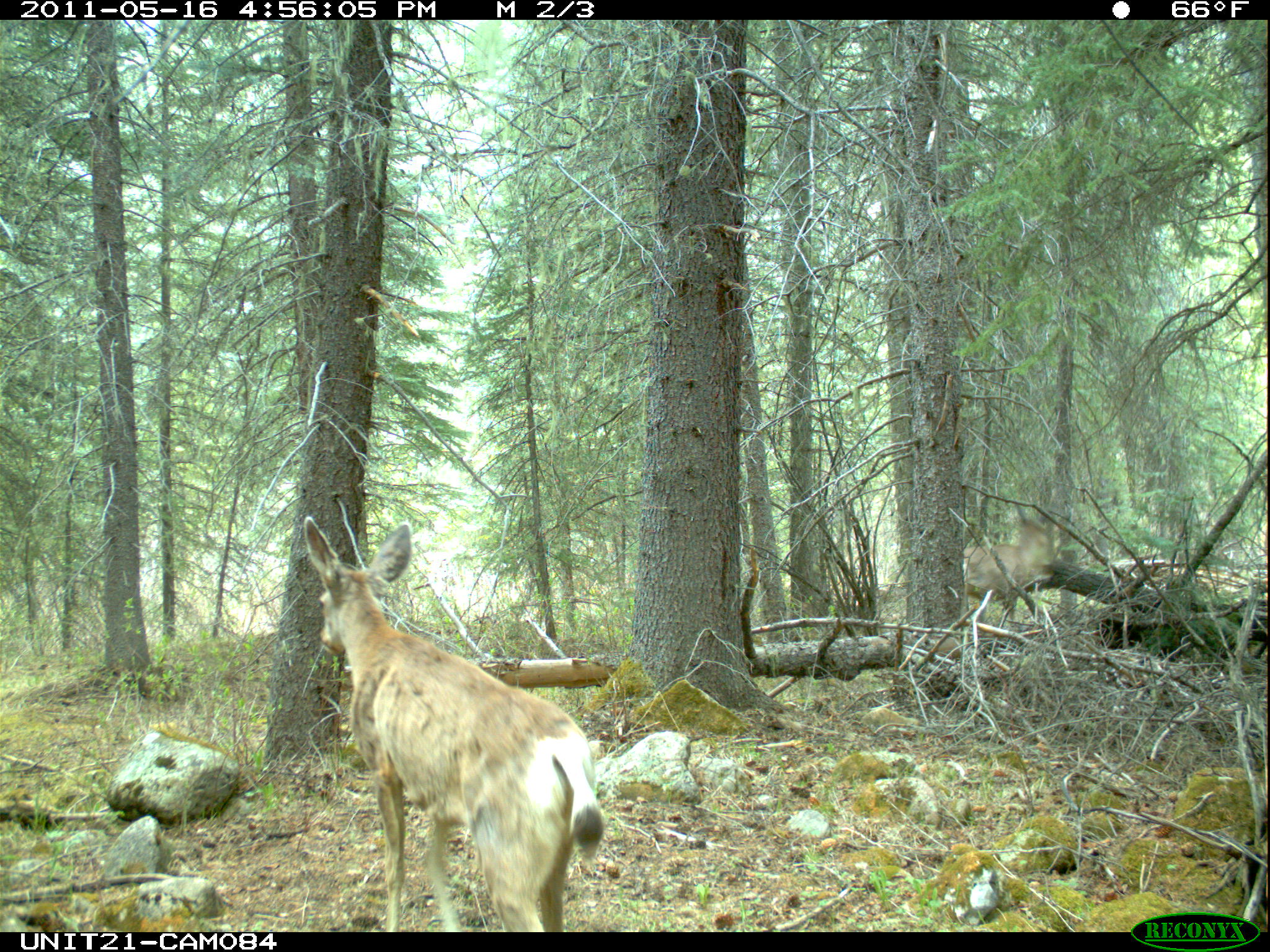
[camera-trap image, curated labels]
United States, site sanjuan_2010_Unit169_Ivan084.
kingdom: Animalia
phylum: Chordata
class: Mammalia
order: Artiodactyla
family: Cervidae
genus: Odocoileus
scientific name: Odocoileus hemionus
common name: mule deer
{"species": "Odocoileus hemionus (mule deer)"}